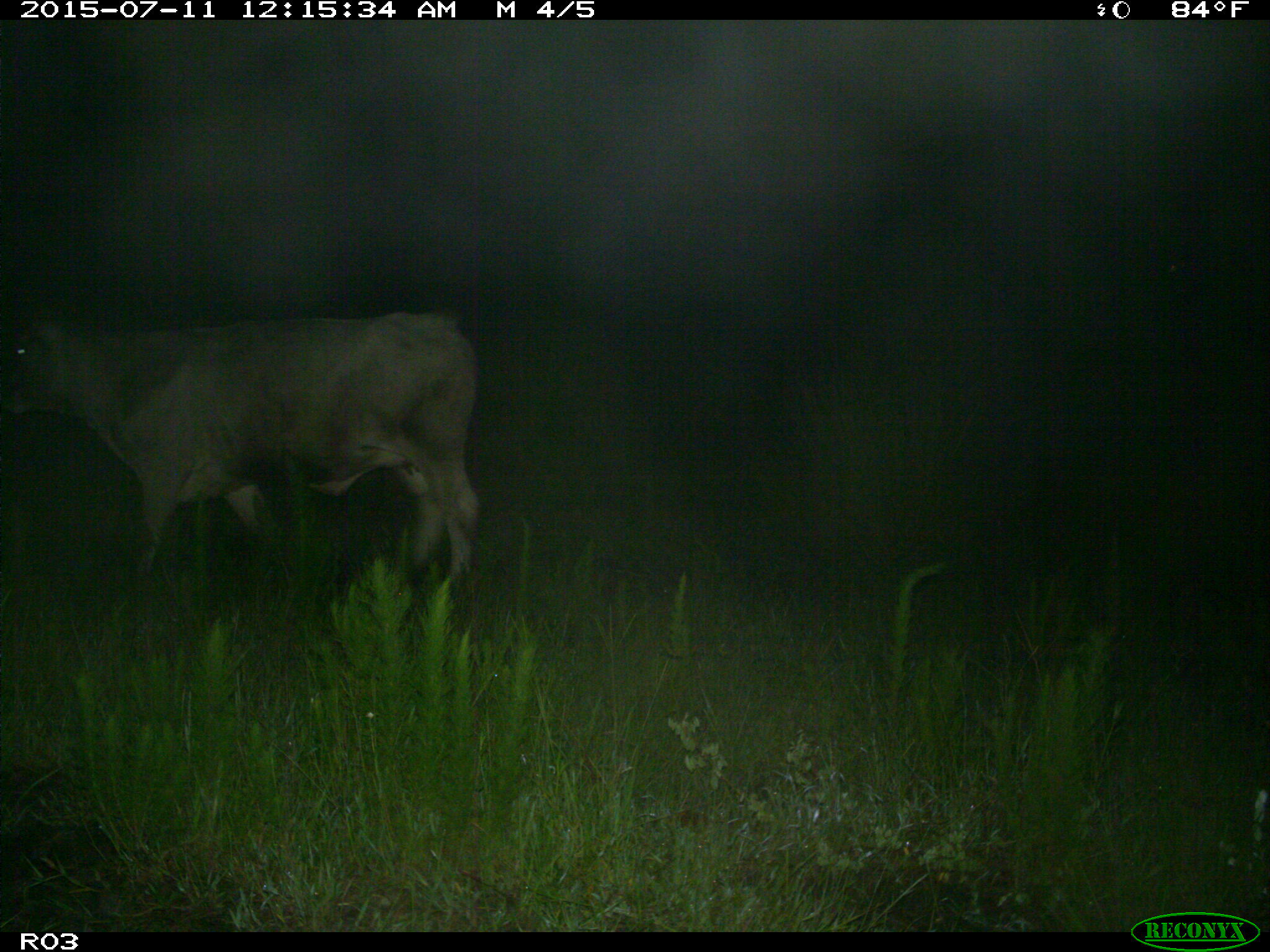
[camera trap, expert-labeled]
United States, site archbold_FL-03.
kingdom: Animalia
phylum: Chordata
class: Mammalia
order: Artiodactyla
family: Bovidae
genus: Bos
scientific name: Bos taurus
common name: domestic cow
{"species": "Bos taurus (domestic cow)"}